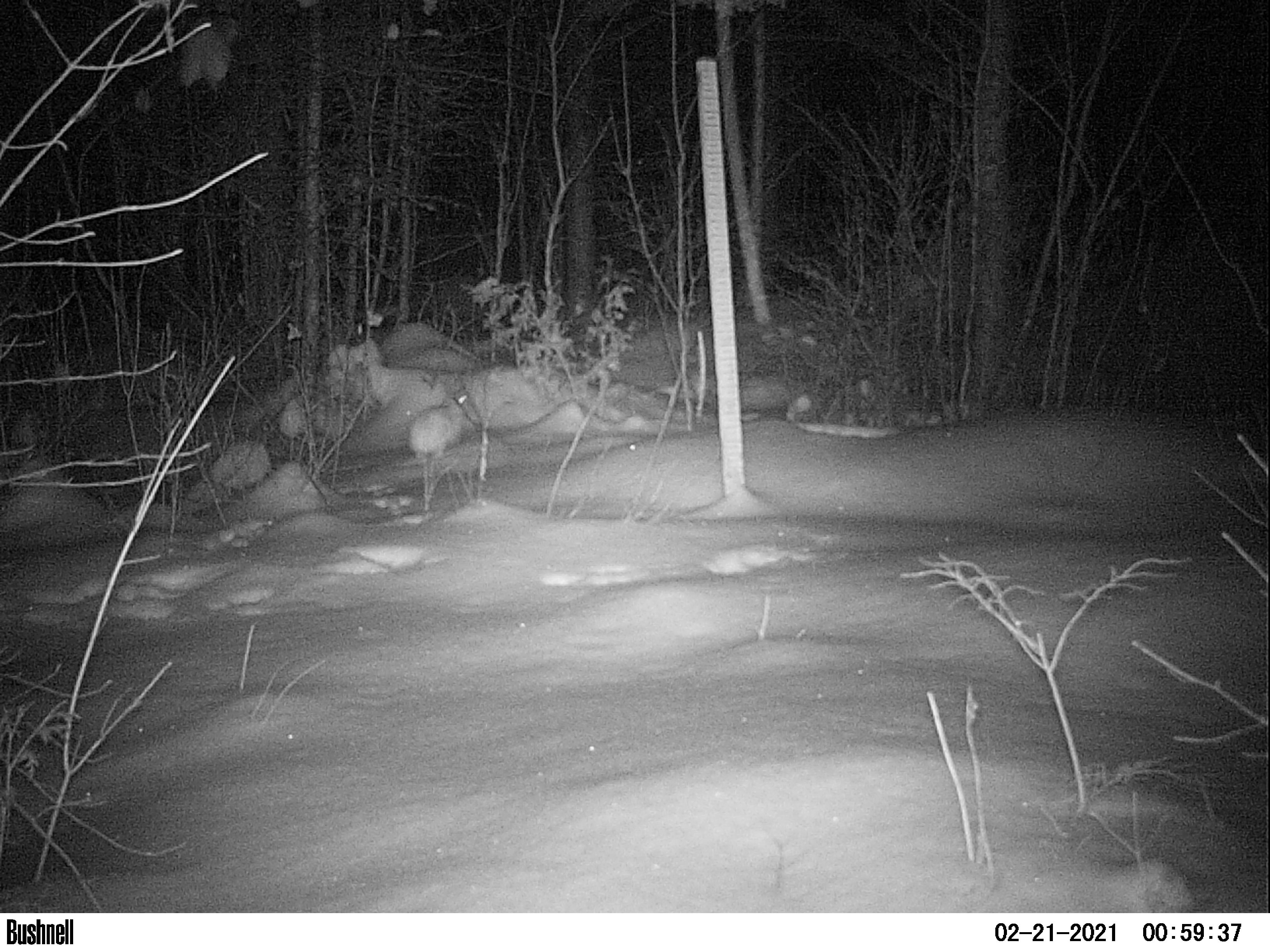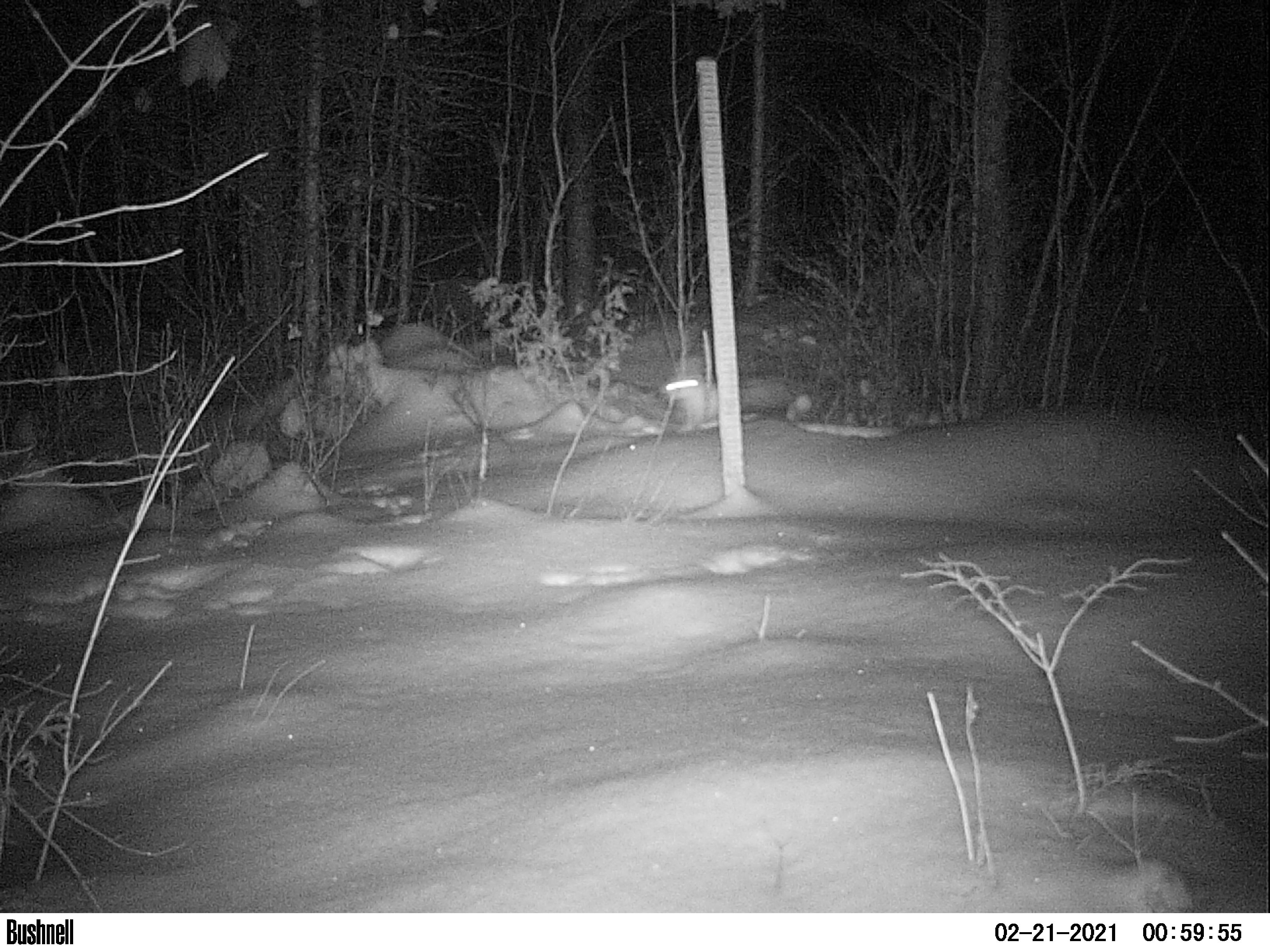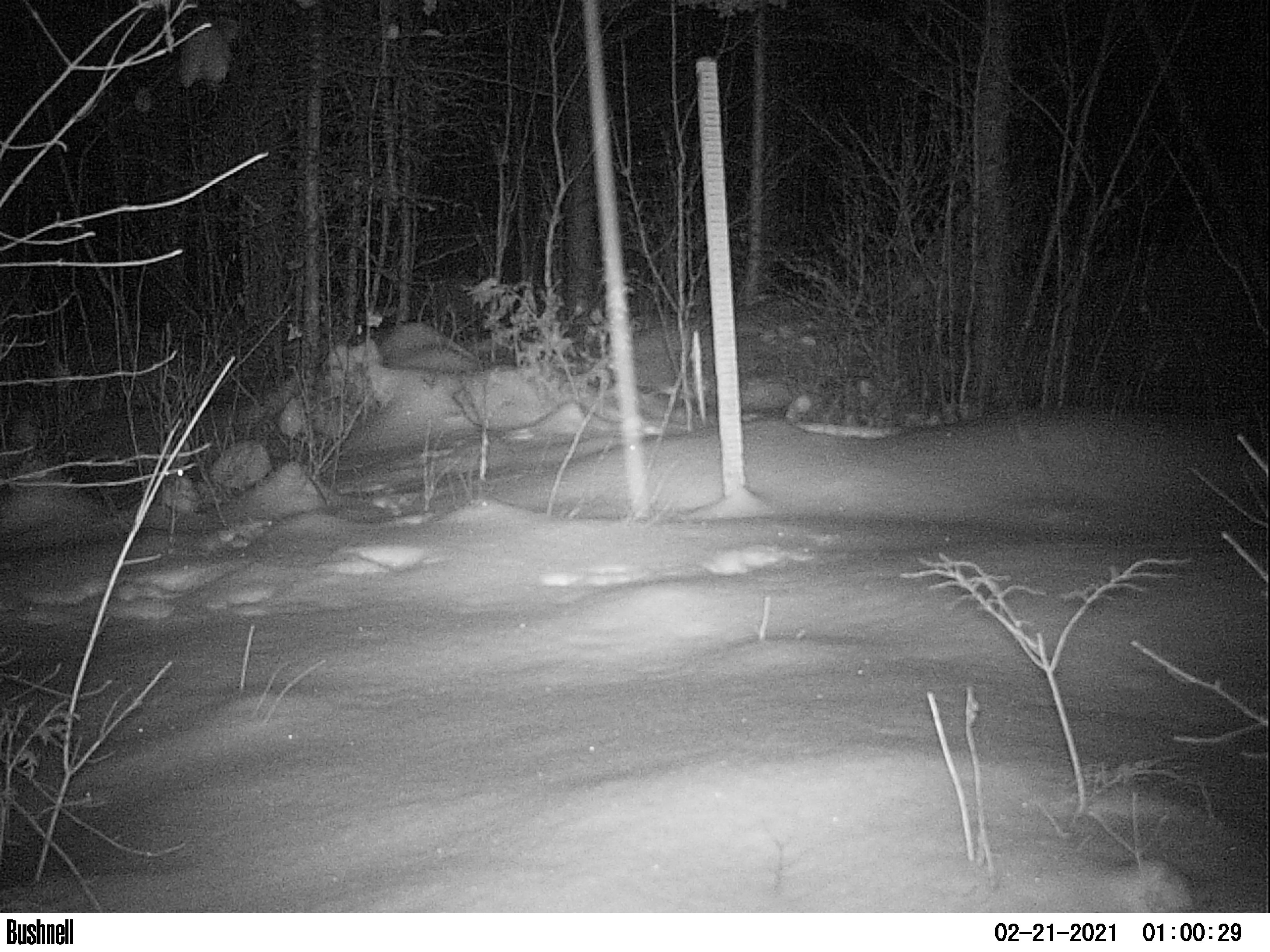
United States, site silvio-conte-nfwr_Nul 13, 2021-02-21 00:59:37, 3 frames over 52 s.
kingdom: Animalia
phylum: Chordata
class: Mammalia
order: Lagomorpha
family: Leporidae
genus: Lepus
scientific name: Lepus americanus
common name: snowshoe hare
Snowshoe hare (Lepus americanus).